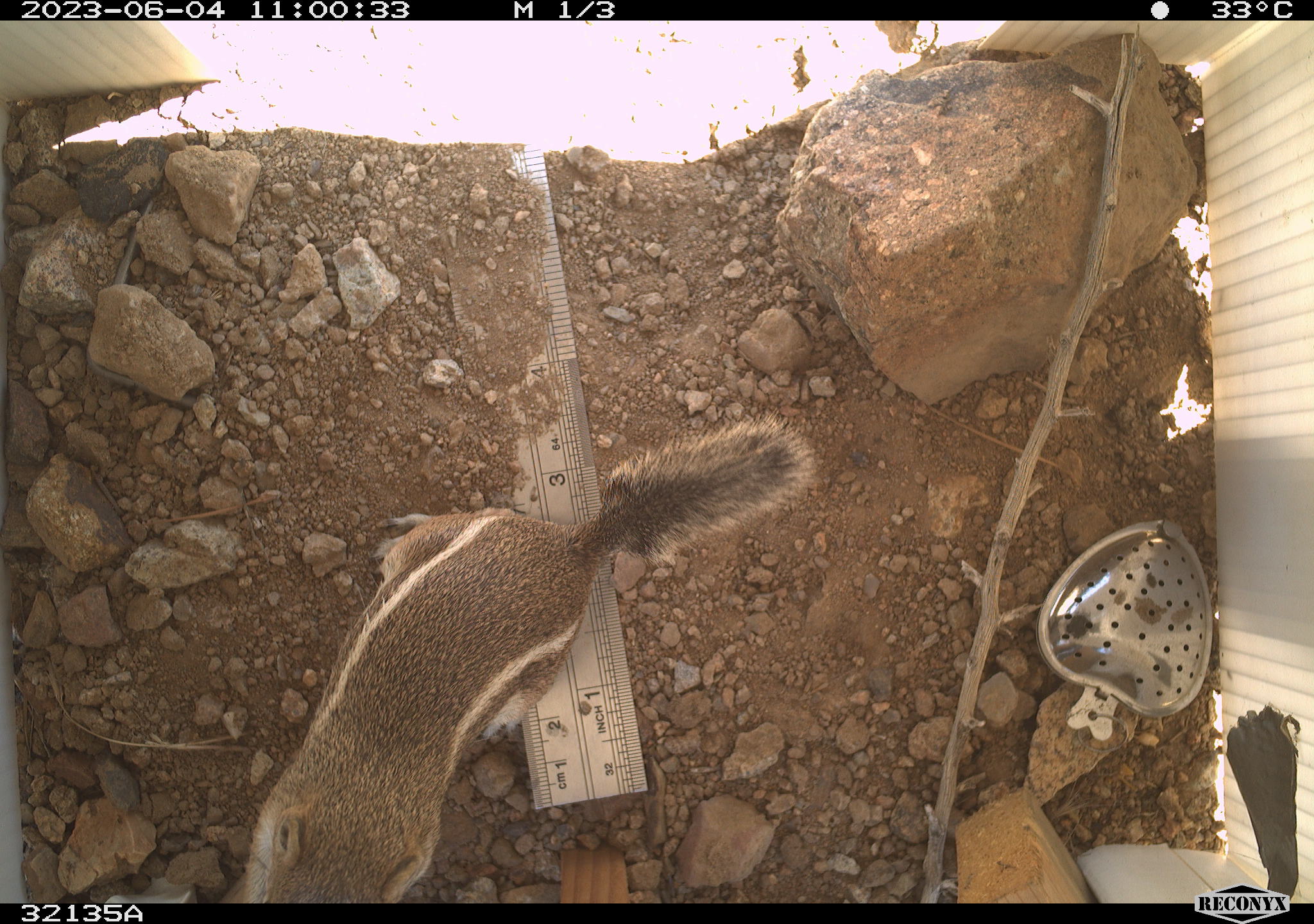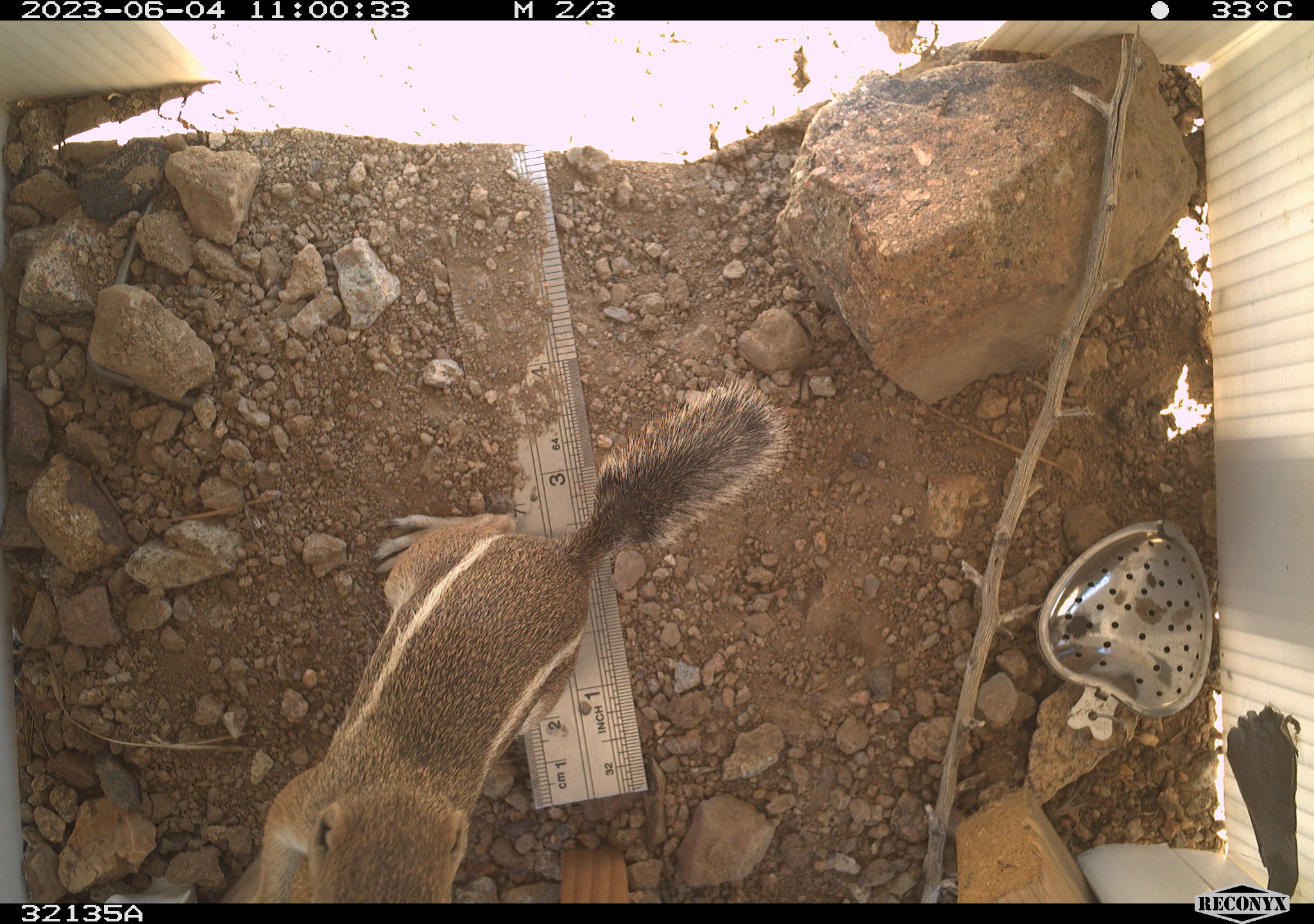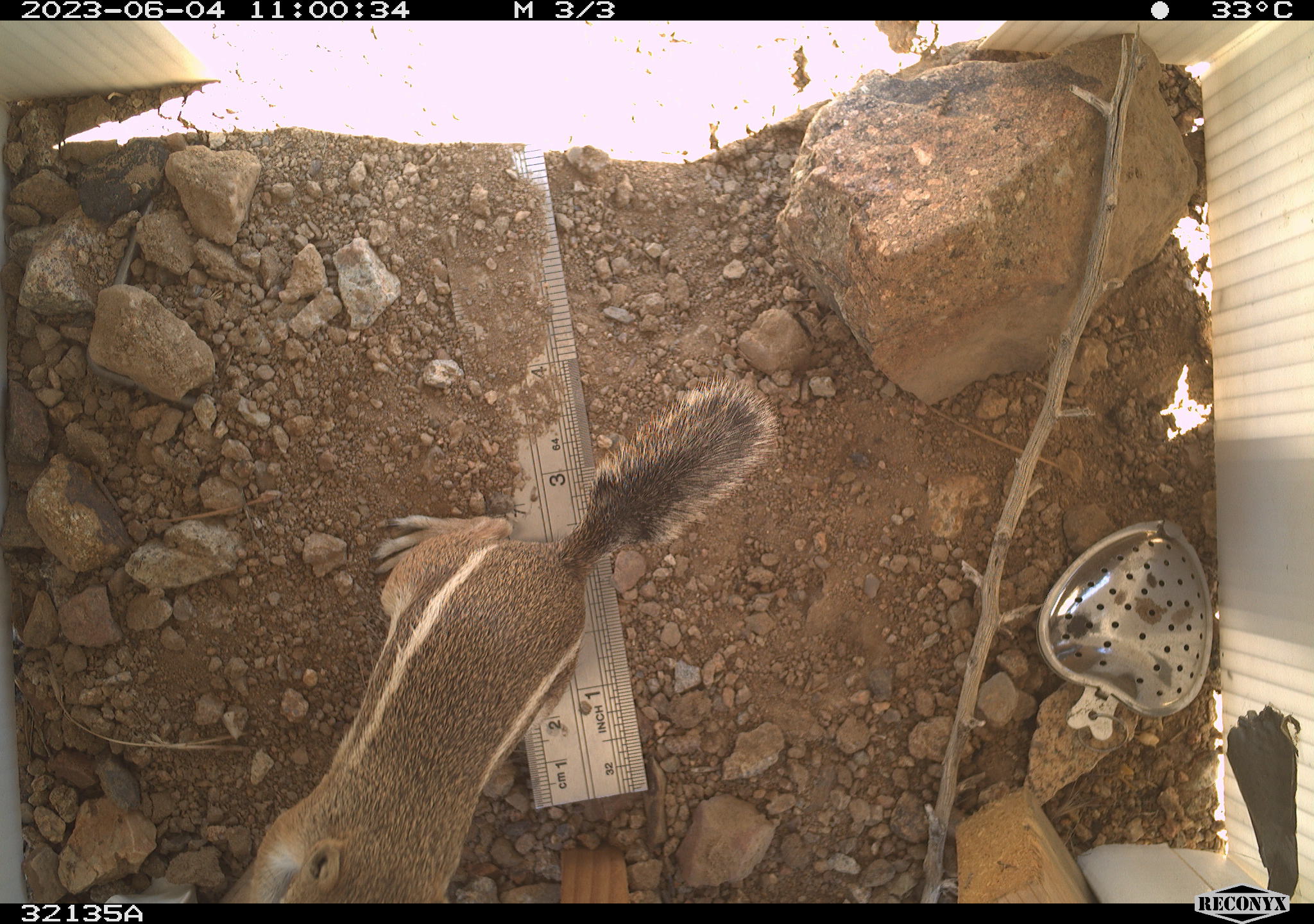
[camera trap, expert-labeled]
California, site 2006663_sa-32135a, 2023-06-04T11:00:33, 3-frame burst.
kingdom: Animalia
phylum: Chordata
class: Mammalia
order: Rodentia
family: Sciuridae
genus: Ammospermophilus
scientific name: Ammospermophilus leucurus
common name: white-tailed antelope squirrel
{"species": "white-tailed antelope squirrel (Ammospermophilus leucurus)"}